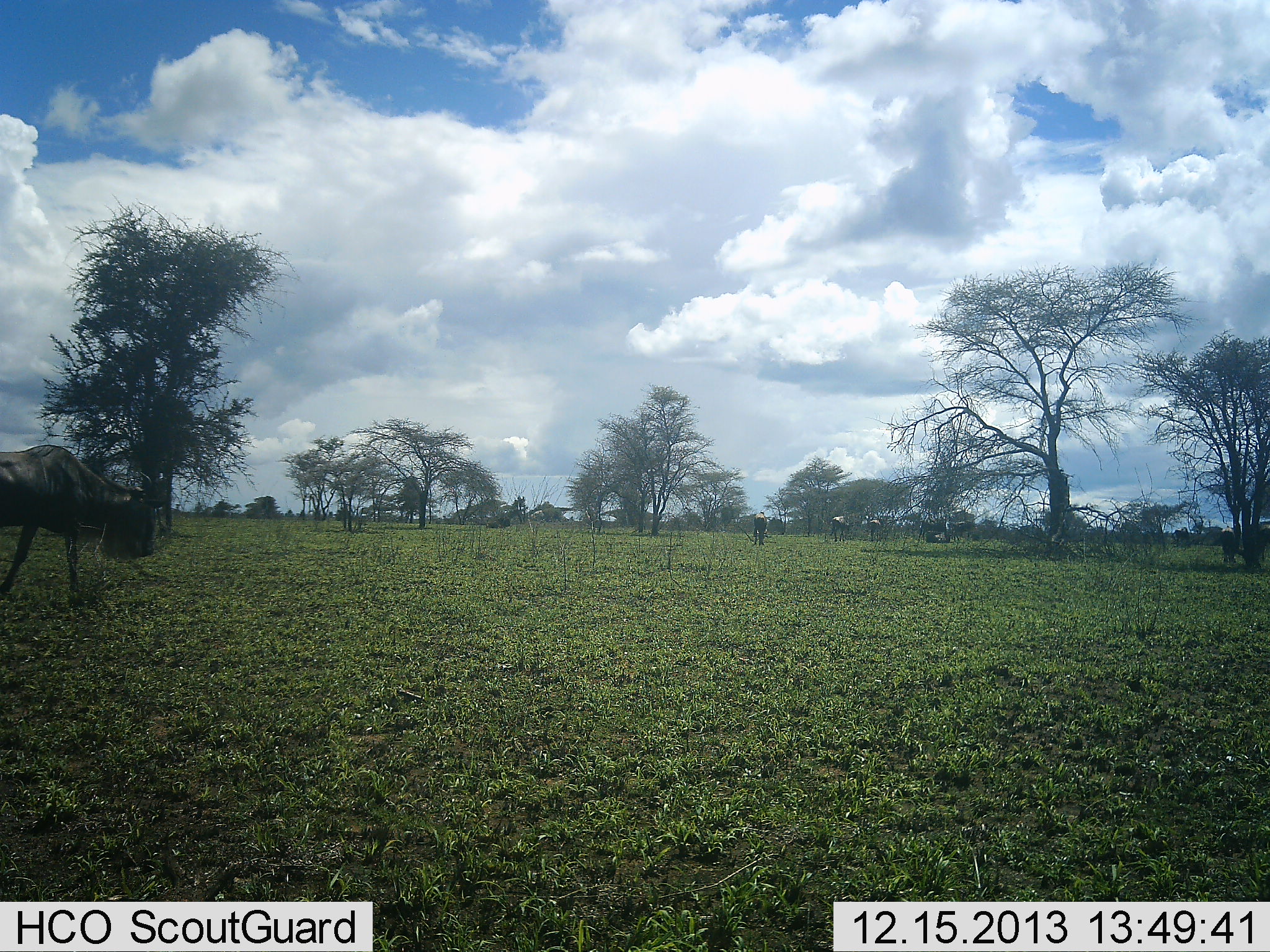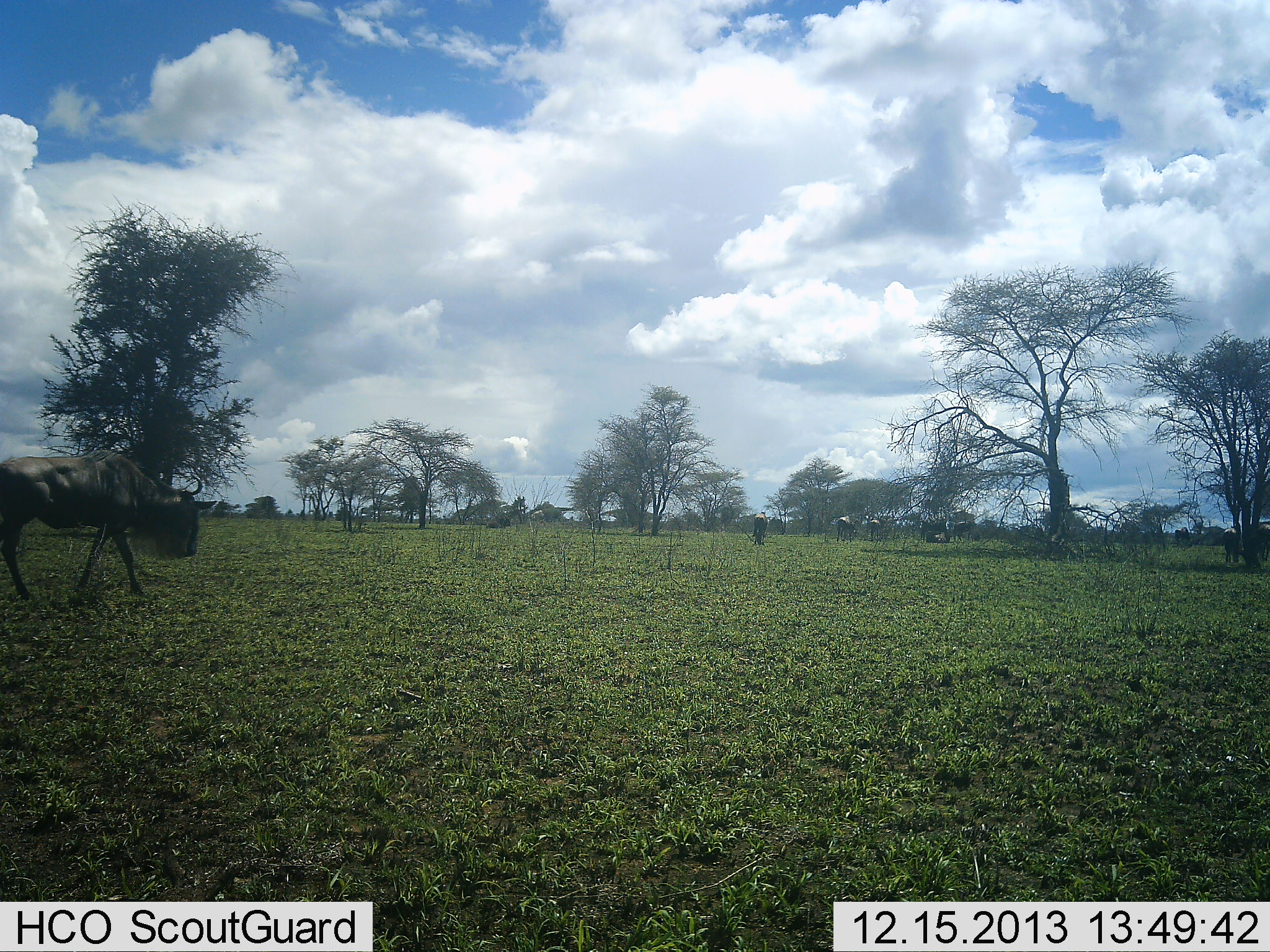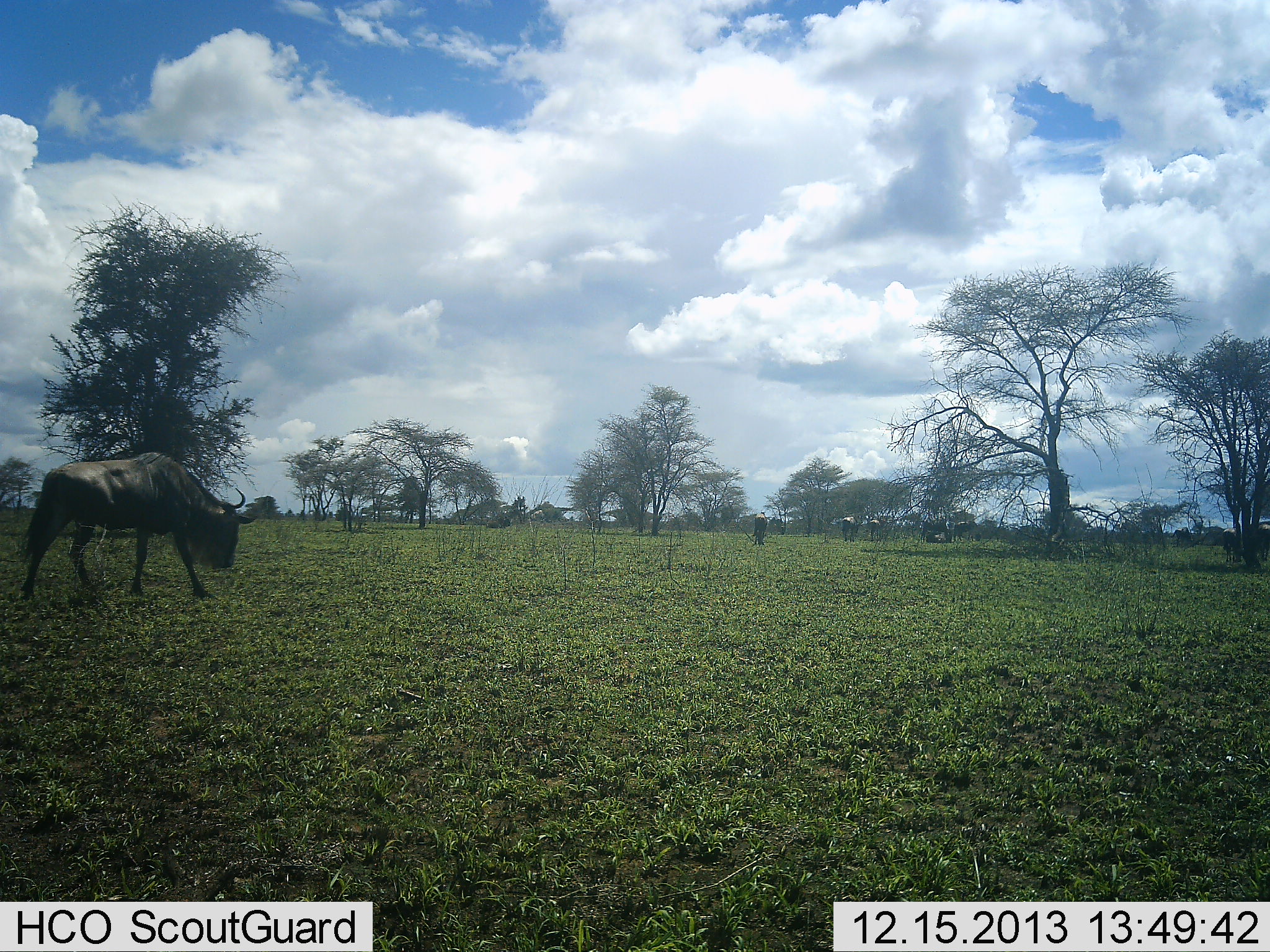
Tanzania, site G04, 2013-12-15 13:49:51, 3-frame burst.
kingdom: Animalia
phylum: Chordata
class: Mammalia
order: Artiodactyla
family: Bovidae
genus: Connochaetes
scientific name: Connochaetes taurinus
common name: blue wildebeest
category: wildebeest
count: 5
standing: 23%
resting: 0%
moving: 97%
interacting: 0%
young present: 0%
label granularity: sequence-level